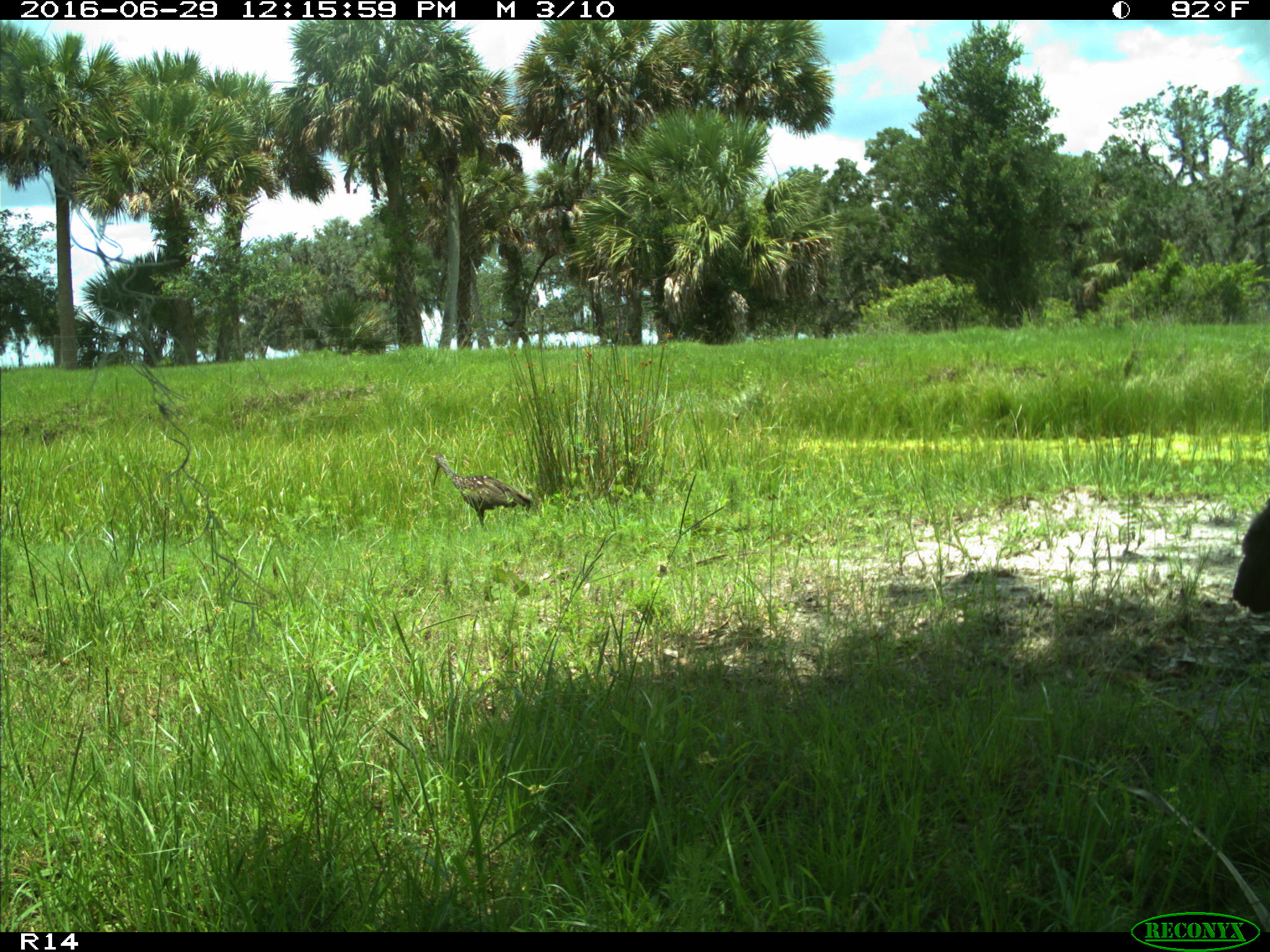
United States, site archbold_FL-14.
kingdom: Animalia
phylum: Chordata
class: Aves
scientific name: Aves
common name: birds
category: unidentified bird